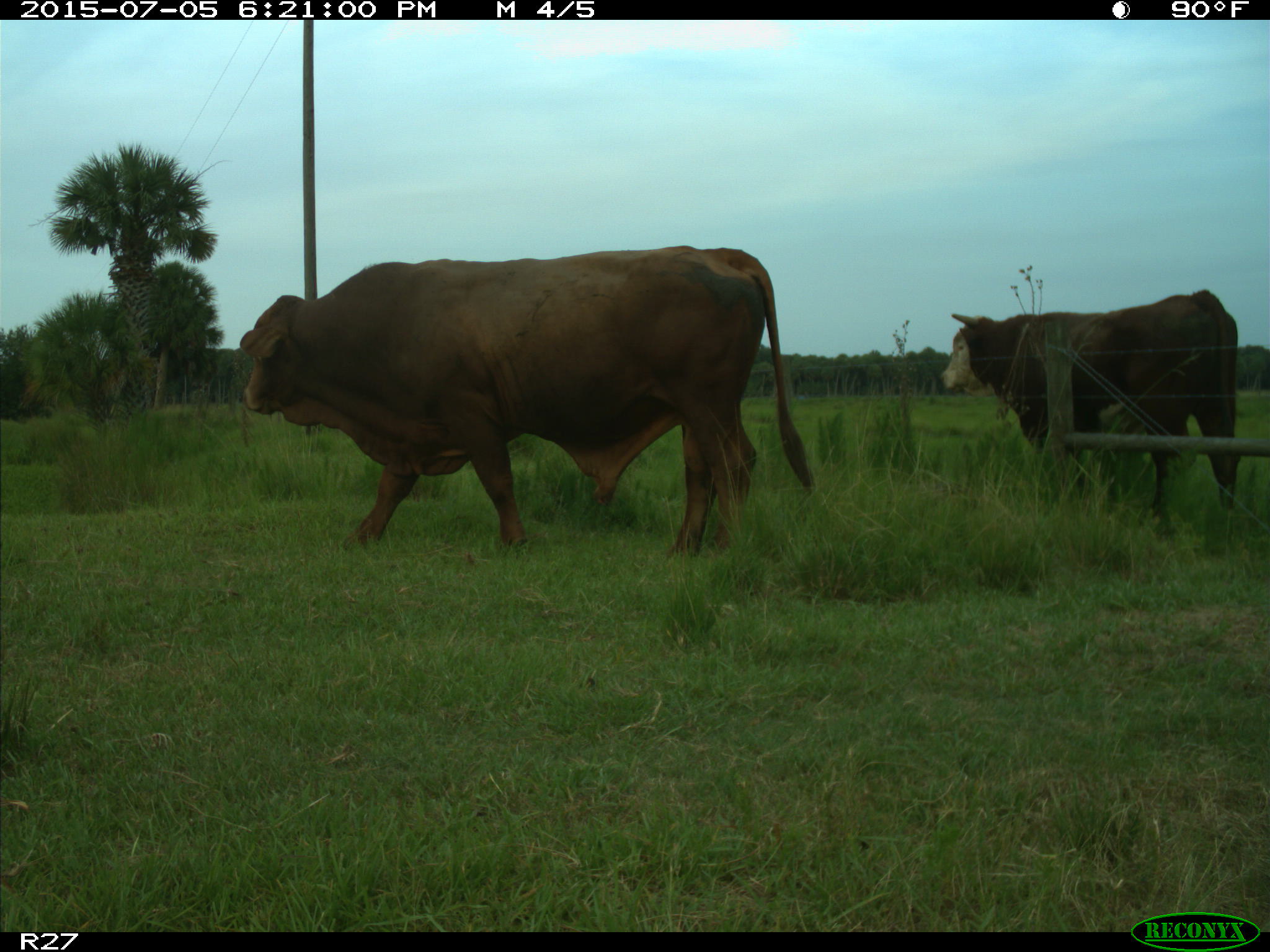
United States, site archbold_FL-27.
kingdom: Animalia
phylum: Chordata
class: Mammalia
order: Artiodactyla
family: Bovidae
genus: Bos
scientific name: Bos taurus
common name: domestic cow